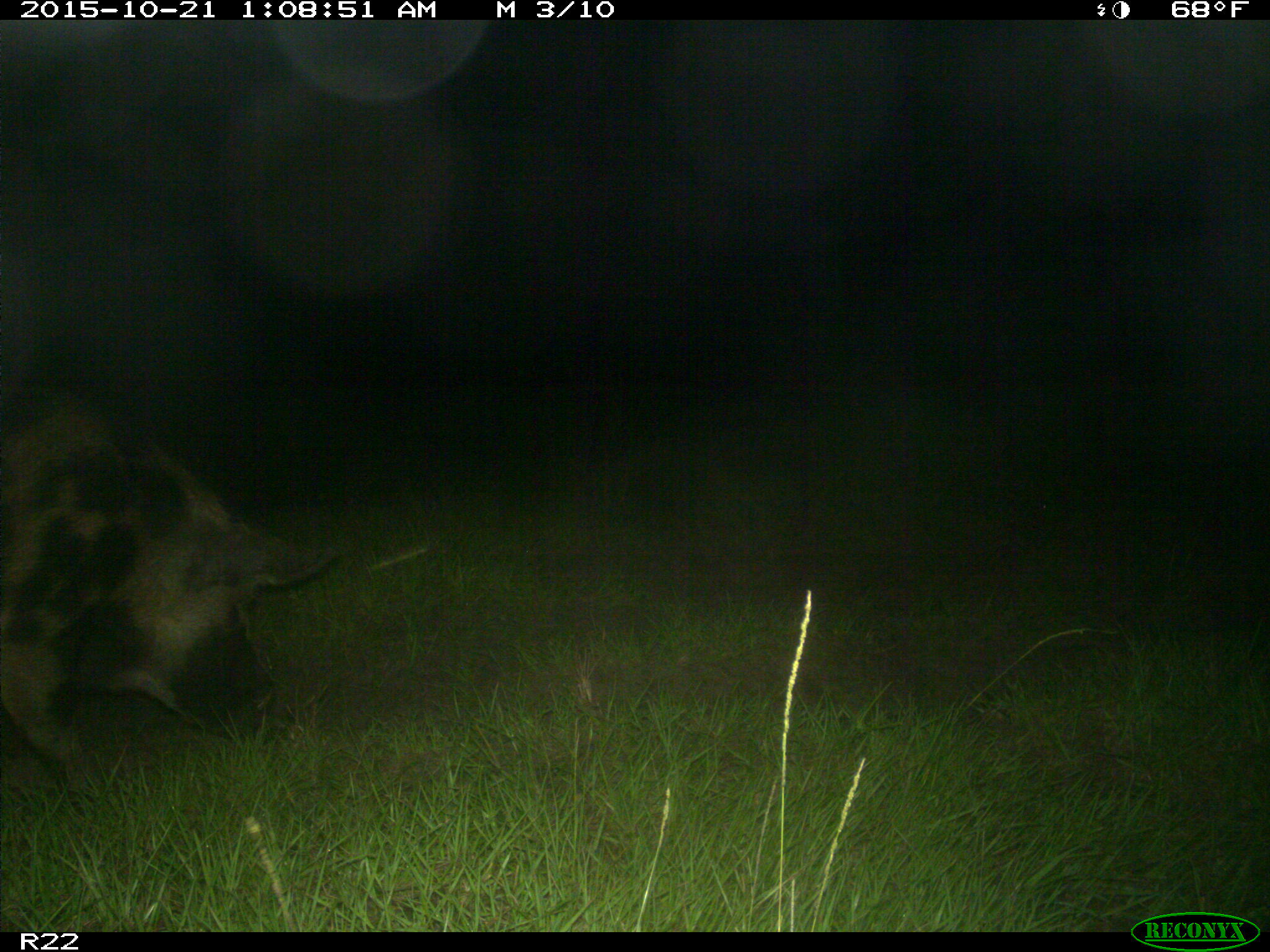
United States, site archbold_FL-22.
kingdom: Animalia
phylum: Chordata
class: Mammalia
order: Artiodactyla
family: Suidae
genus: Sus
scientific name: Sus scrofa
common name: wild boar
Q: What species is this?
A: Sus scrofa (wild boar).